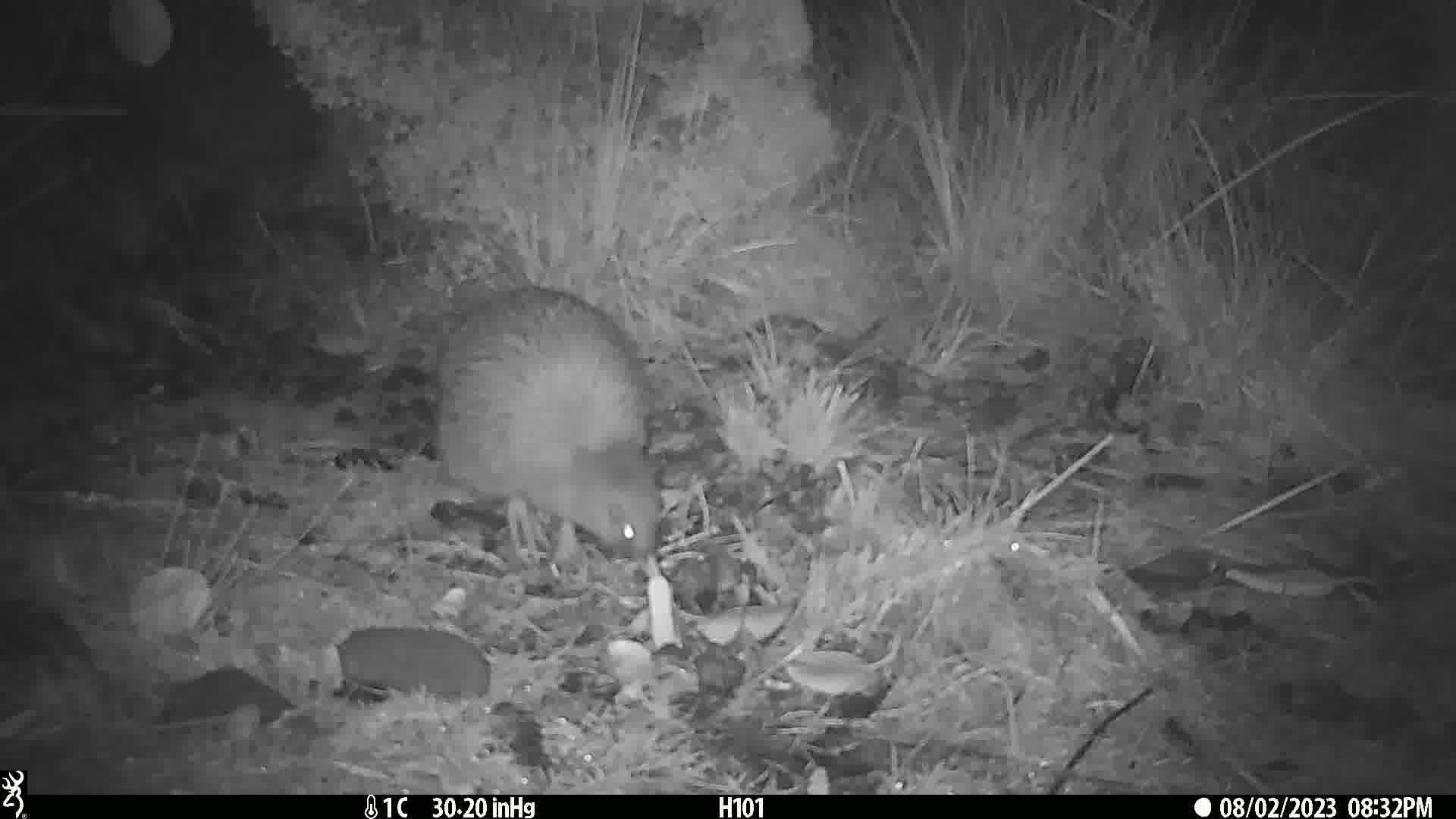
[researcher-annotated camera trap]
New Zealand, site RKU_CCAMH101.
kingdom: Animalia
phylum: Chordata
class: Aves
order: Apterygiformes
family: Apterygidae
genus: Apteryx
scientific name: Apteryx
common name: kiwi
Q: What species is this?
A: Kiwi (Apteryx).